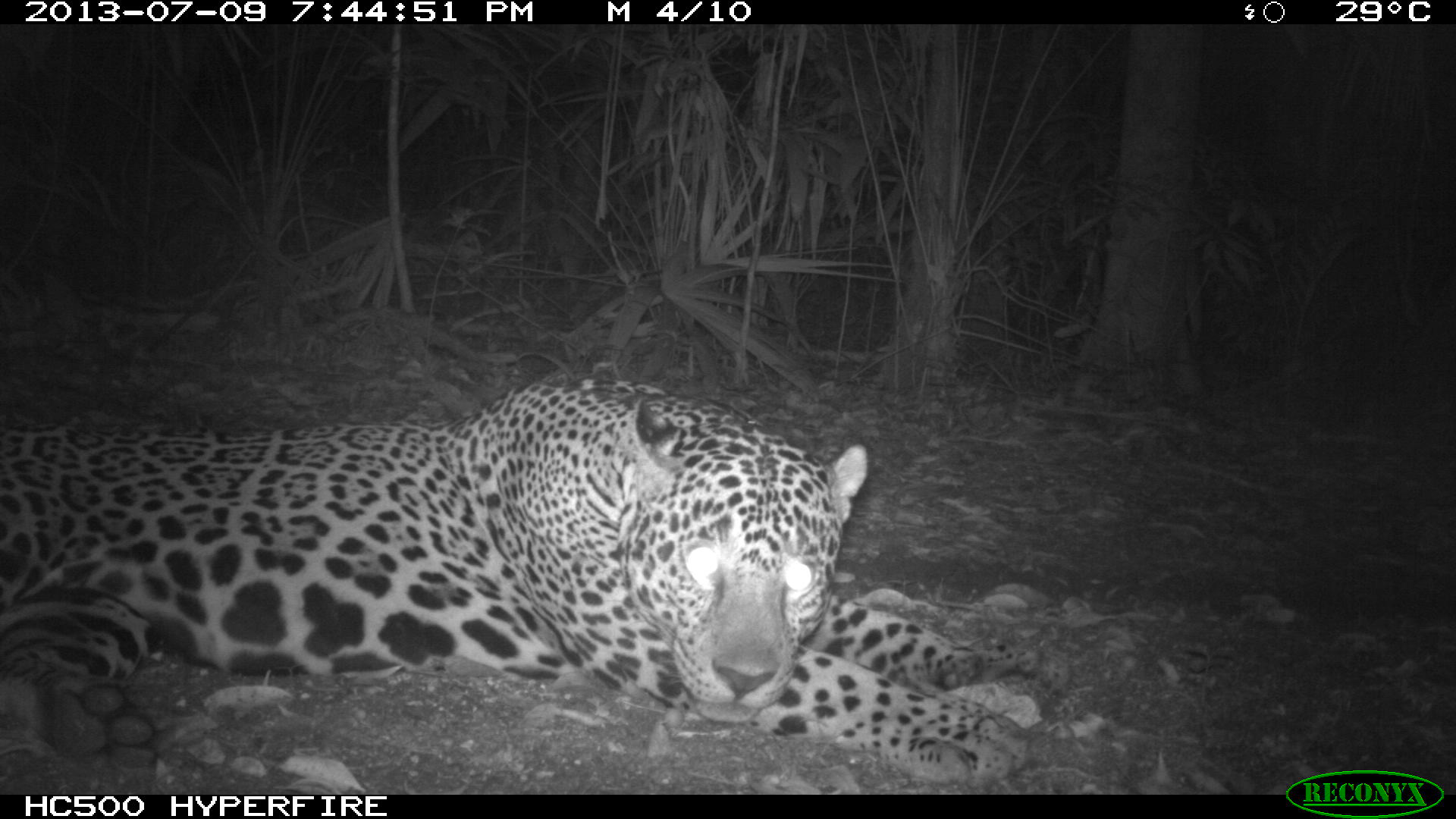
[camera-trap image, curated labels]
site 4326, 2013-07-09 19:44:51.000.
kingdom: Animalia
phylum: Chordata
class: Mammalia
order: Carnivora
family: Felidae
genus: Panthera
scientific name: Panthera onca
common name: jaguar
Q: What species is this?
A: Panthera onca (jaguar).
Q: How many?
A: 1.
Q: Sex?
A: Male.